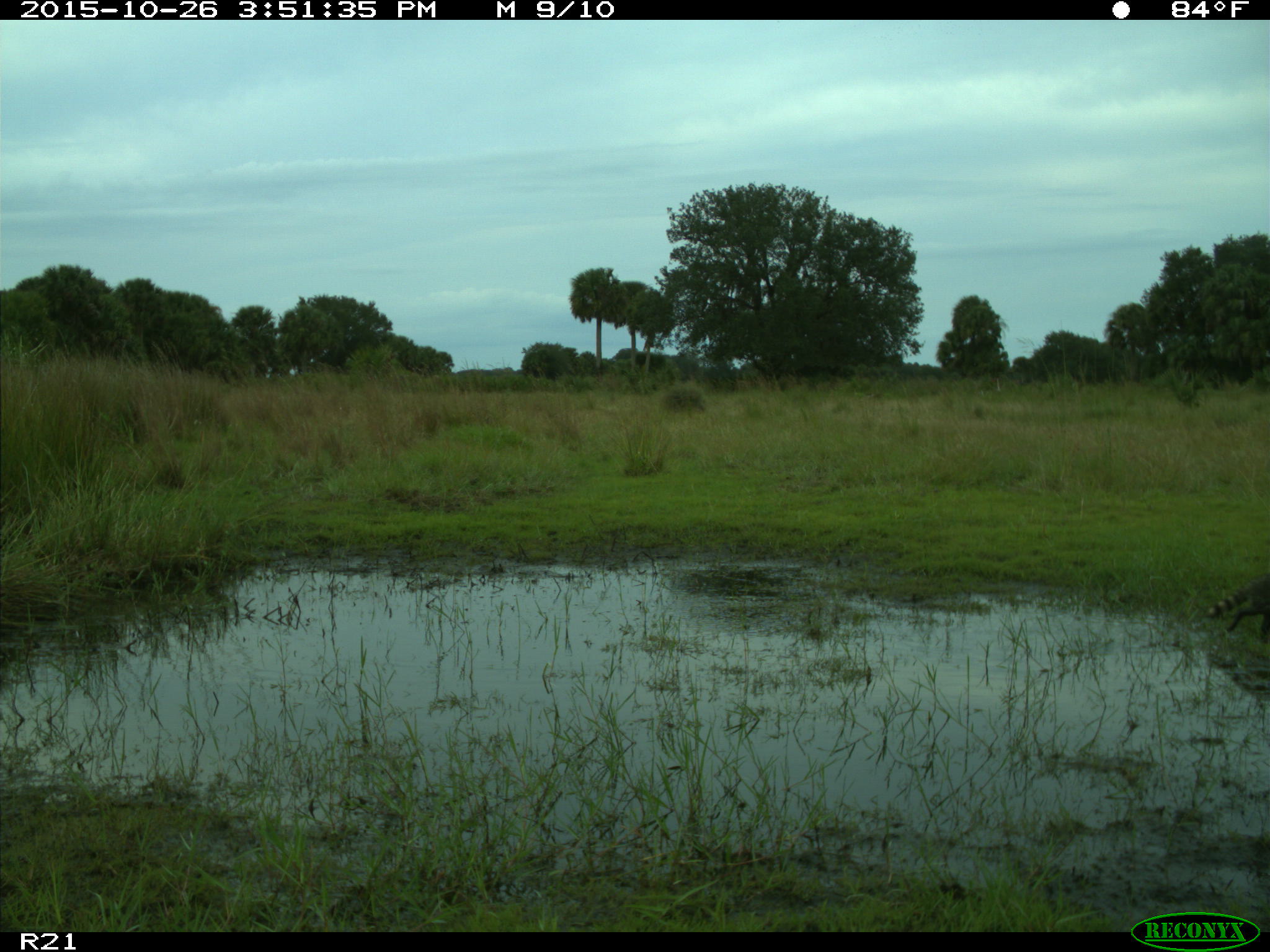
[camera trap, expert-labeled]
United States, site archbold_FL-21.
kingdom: Animalia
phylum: Chordata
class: Mammalia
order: Carnivora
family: Procyonidae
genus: Procyon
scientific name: Procyon lotor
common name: common raccoon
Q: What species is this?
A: Procyon lotor (common raccoon).